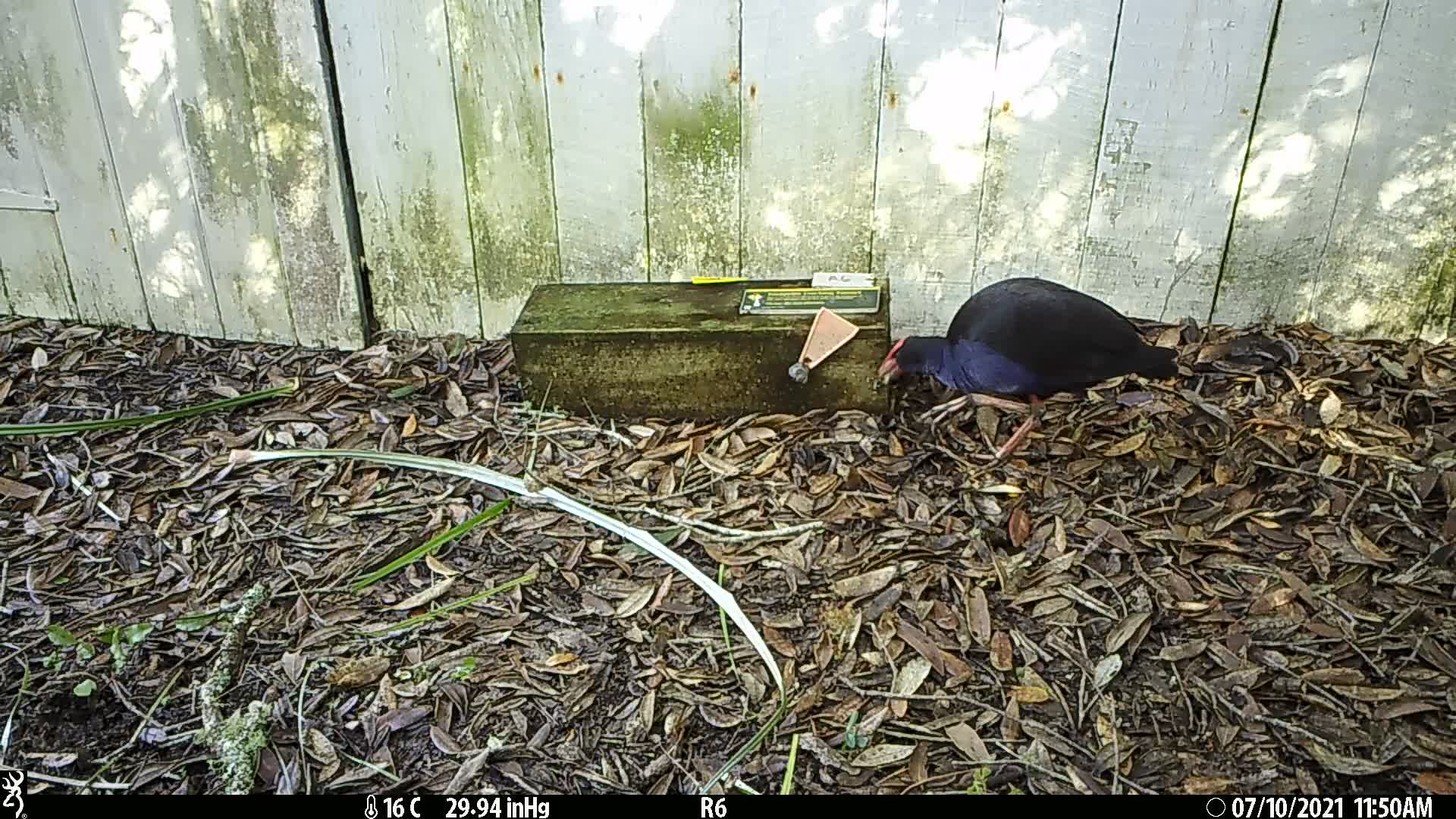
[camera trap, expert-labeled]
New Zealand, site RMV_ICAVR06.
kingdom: Animalia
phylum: Chordata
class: Aves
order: Gruiformes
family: Rallidae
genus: Porphyrio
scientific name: Porphyrio melanotus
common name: australasian swamphen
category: pukeko